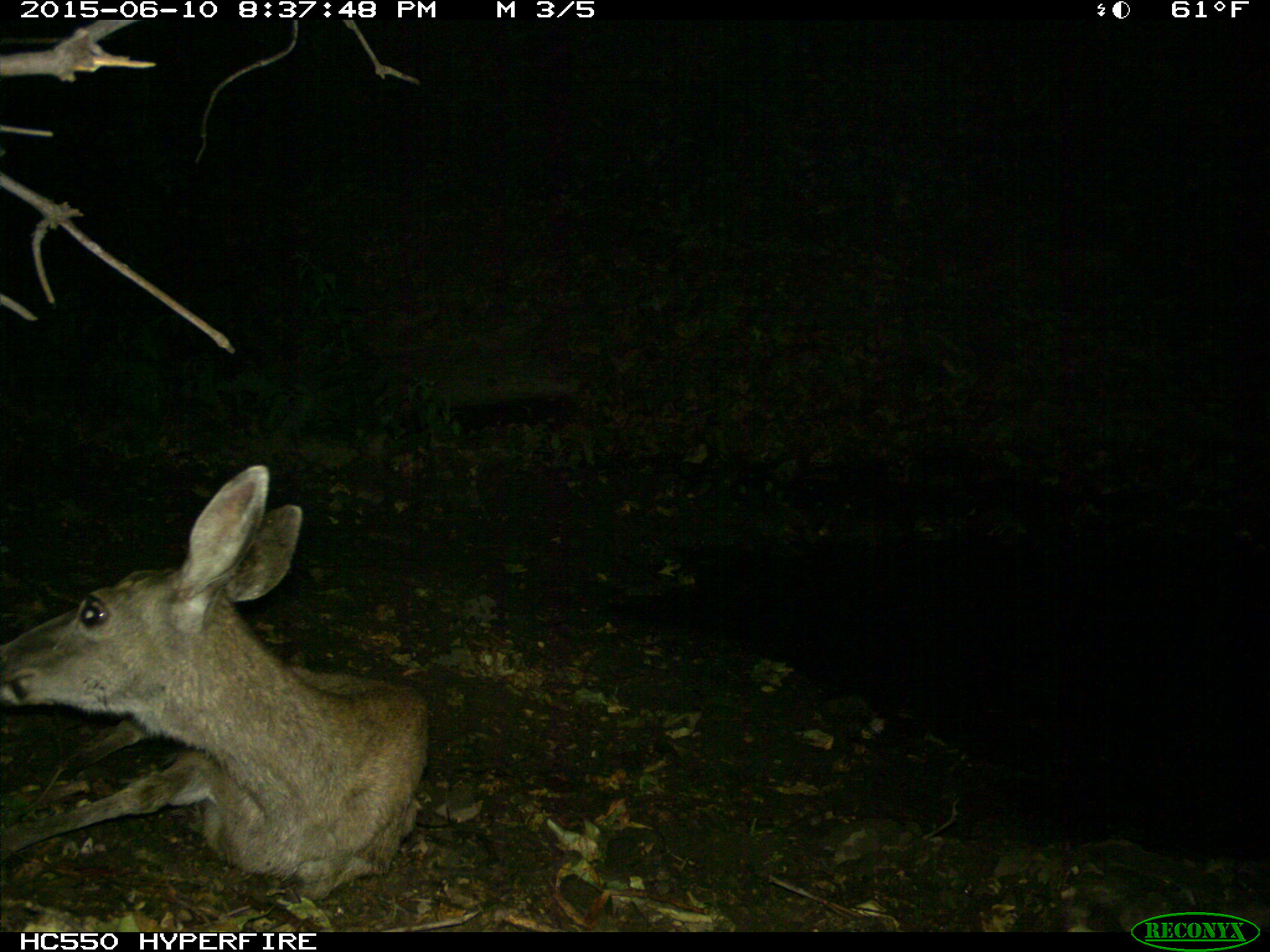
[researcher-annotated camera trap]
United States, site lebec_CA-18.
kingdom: Animalia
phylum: Chordata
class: Mammalia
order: Artiodactyla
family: Cervidae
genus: Odocoileus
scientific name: Odocoileus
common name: deer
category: unidentified deer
Unidentified deer (deer) (Odocoileus).